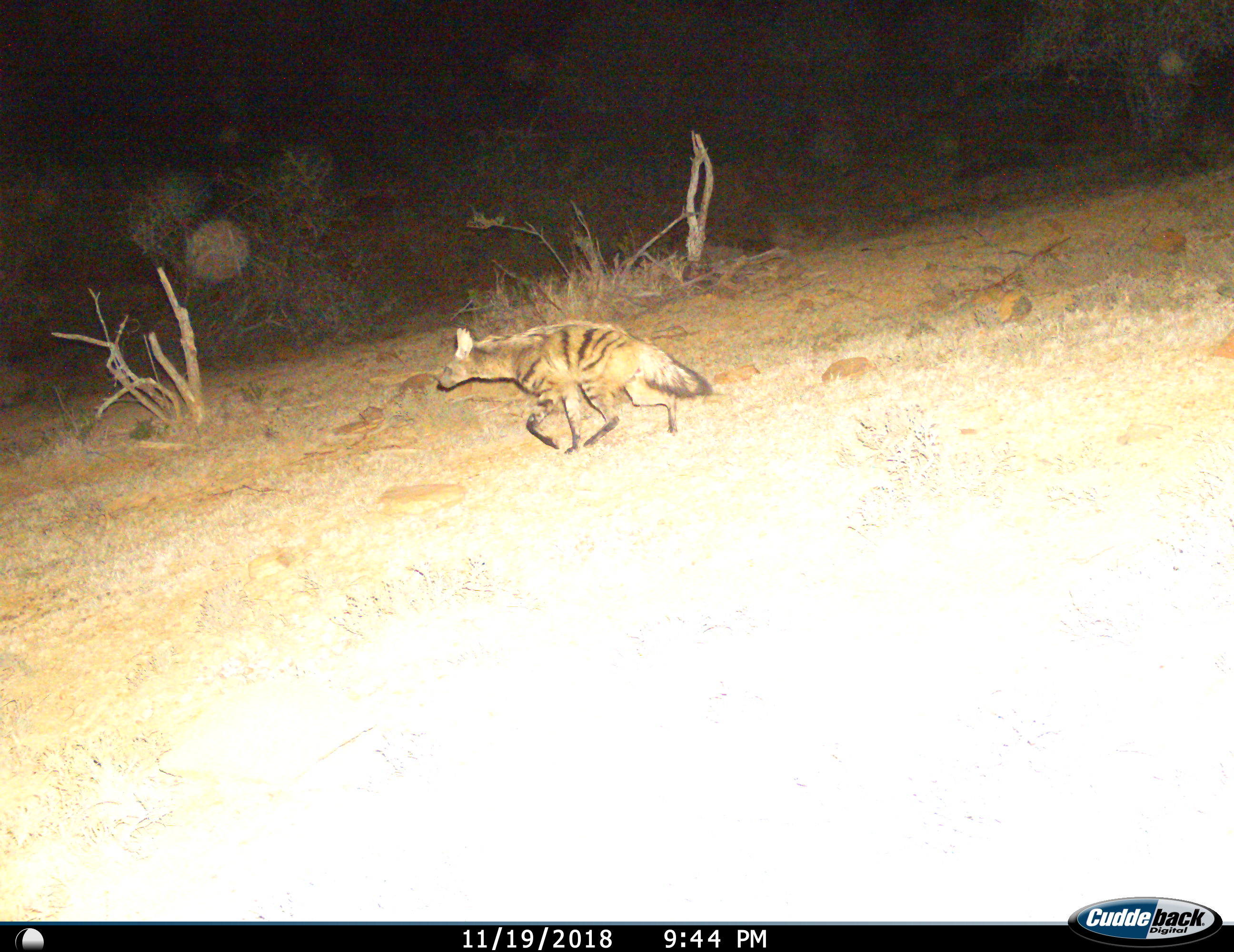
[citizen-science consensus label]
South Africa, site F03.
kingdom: Animalia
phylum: Chordata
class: Mammalia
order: Carnivora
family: Hyaenidae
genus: Proteles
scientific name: Proteles cristatus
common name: aardwolf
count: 1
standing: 0%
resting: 0%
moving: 100%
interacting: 0%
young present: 0%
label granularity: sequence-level